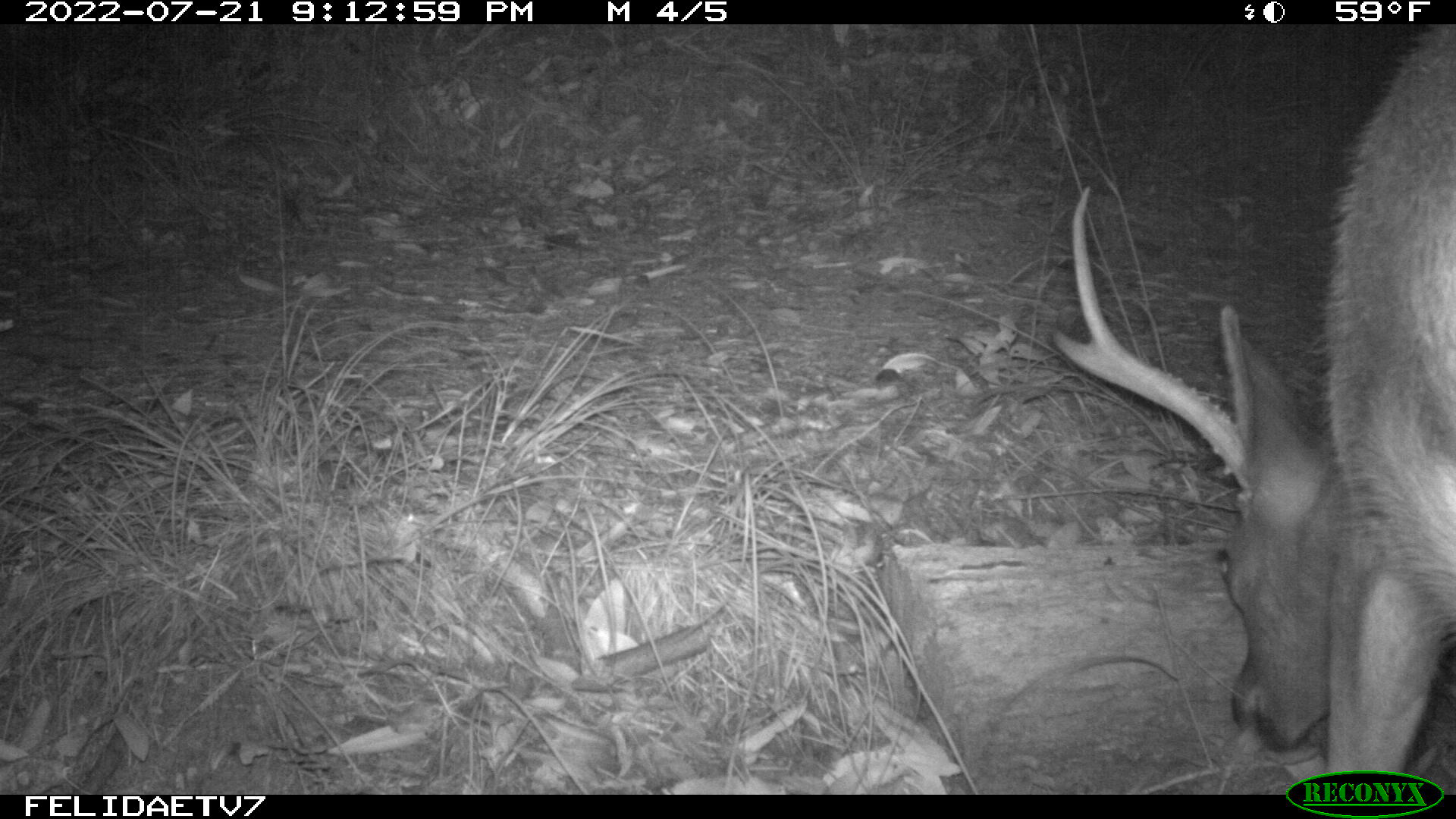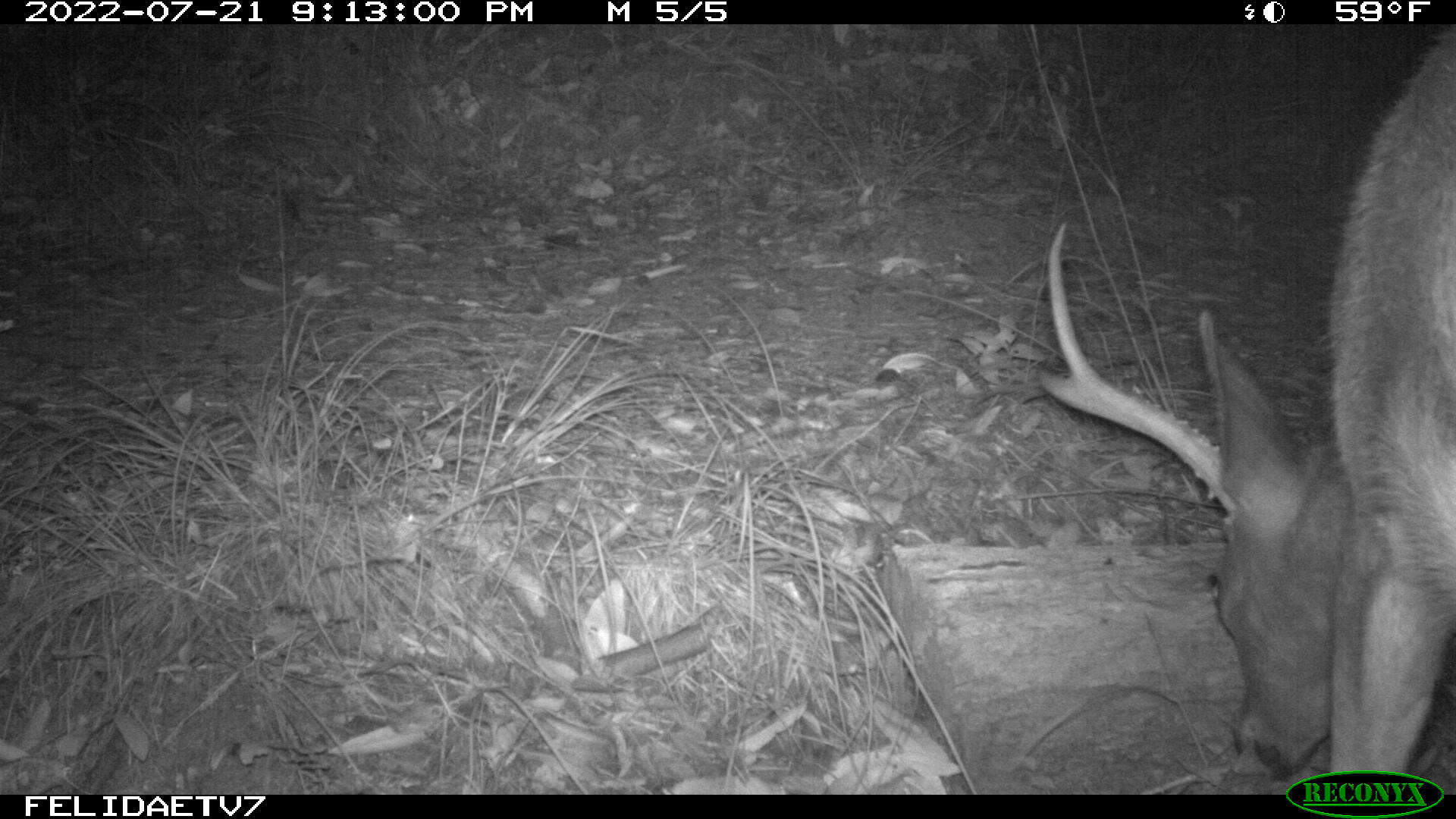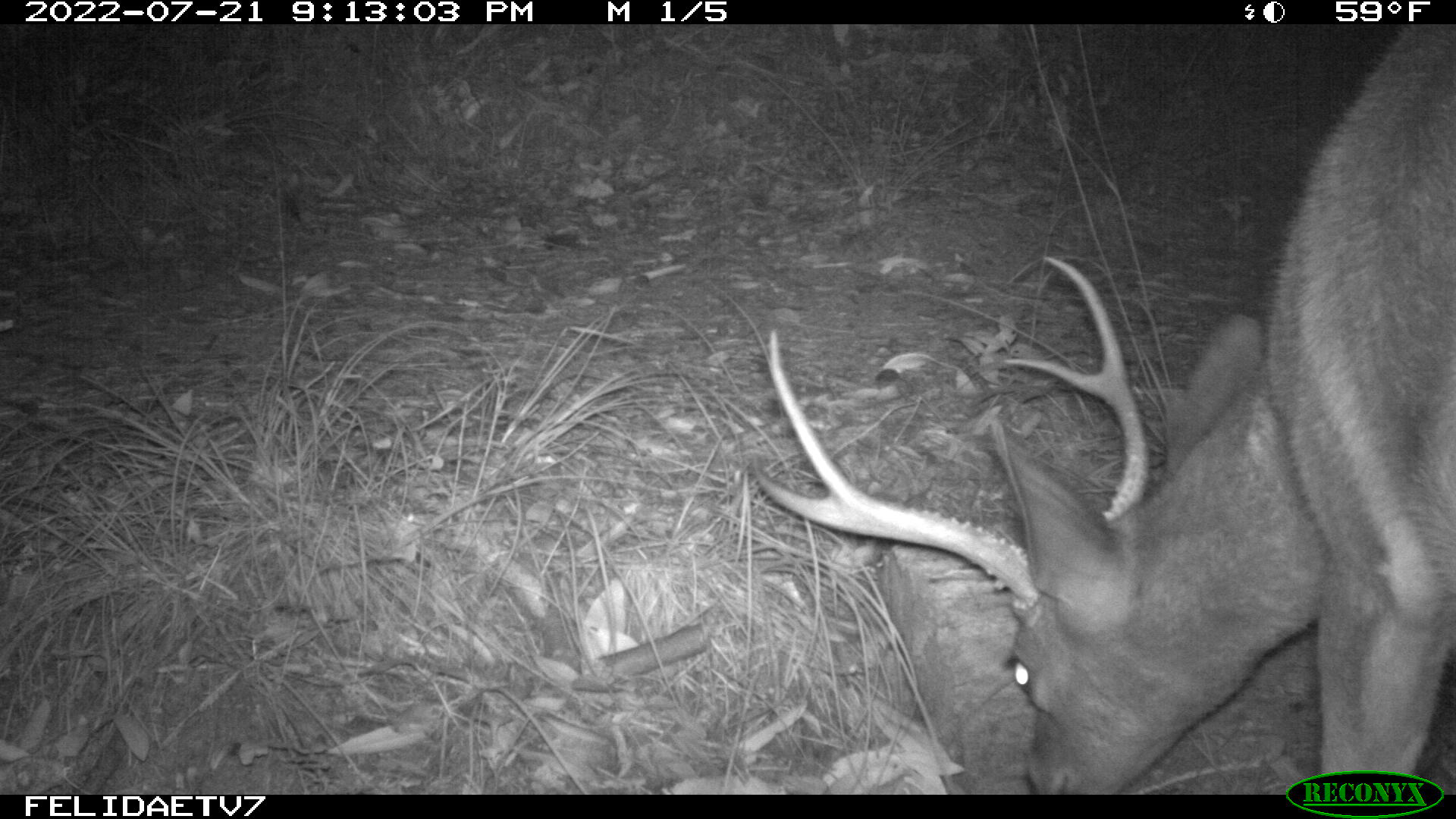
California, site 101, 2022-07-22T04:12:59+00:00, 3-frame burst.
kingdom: Animalia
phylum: Chordata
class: Mammalia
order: Artiodactyla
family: Cervidae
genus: Odocoileus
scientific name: Odocoileus hemionus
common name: mule deer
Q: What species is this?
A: Mule deer (Odocoileus hemionus).